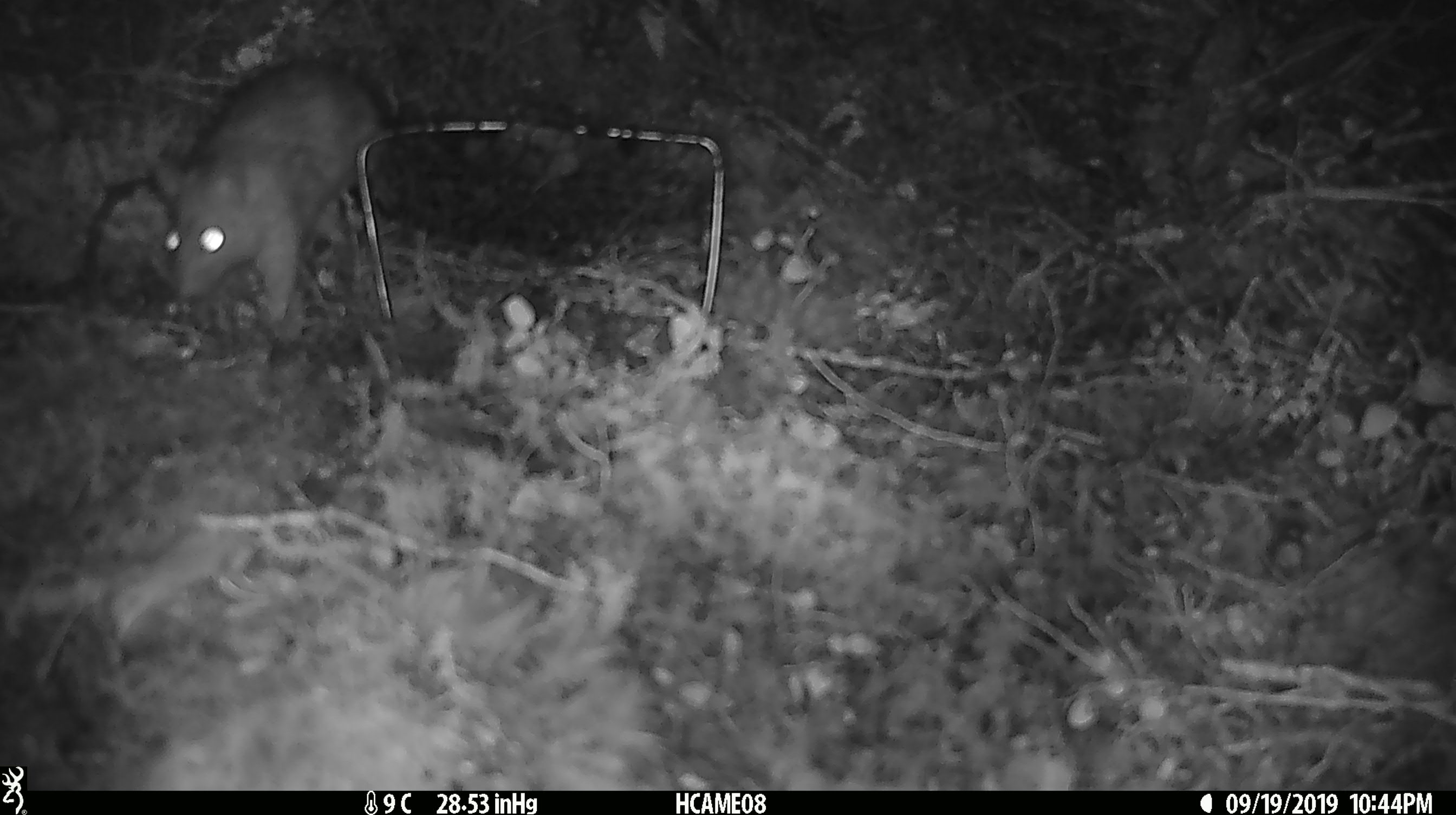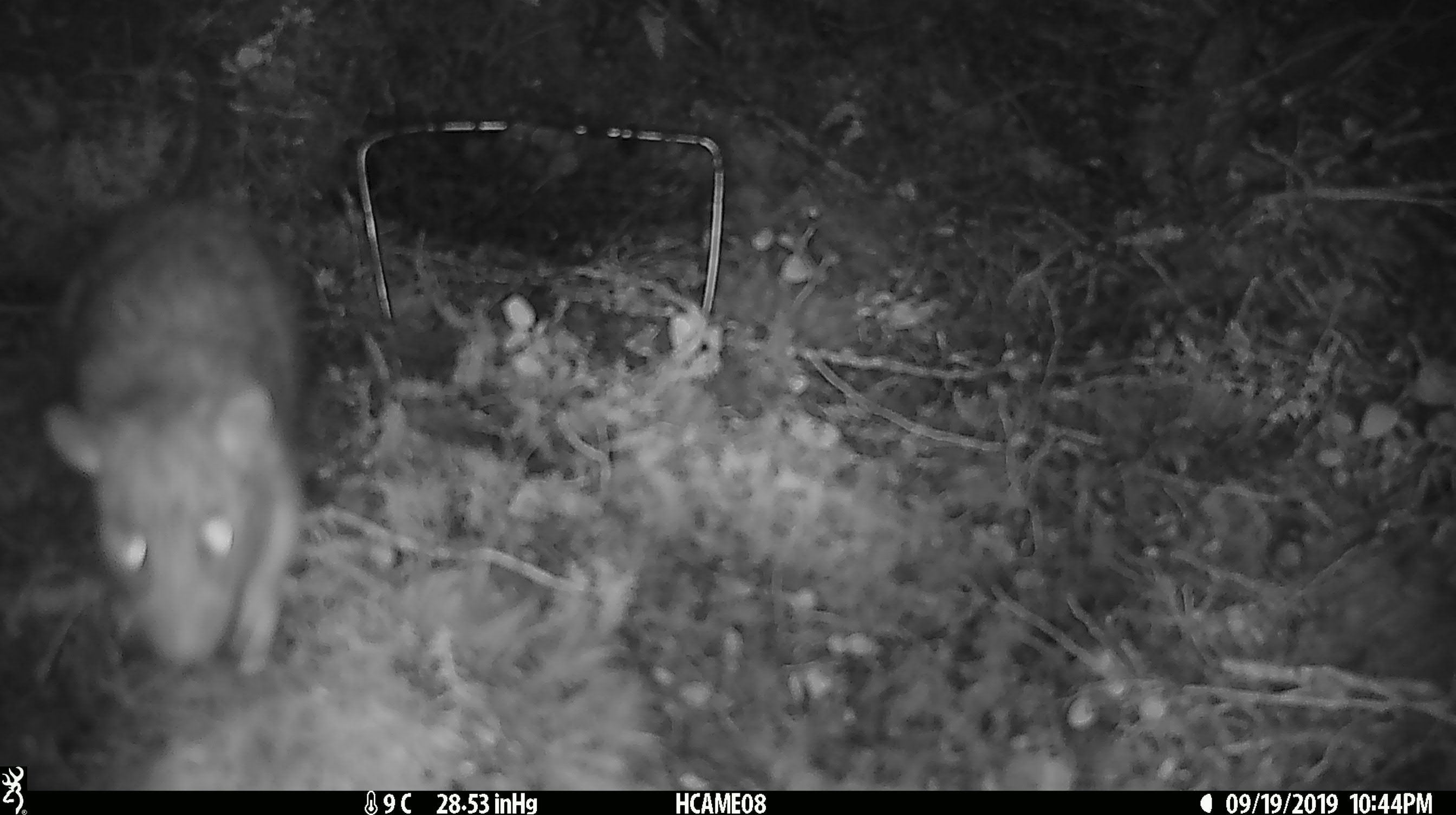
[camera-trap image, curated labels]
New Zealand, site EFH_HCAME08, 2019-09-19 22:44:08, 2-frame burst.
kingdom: Animalia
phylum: Chordata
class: Mammalia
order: Rodentia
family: Muridae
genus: Rattus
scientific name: Rattus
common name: rat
Rat (Rattus).